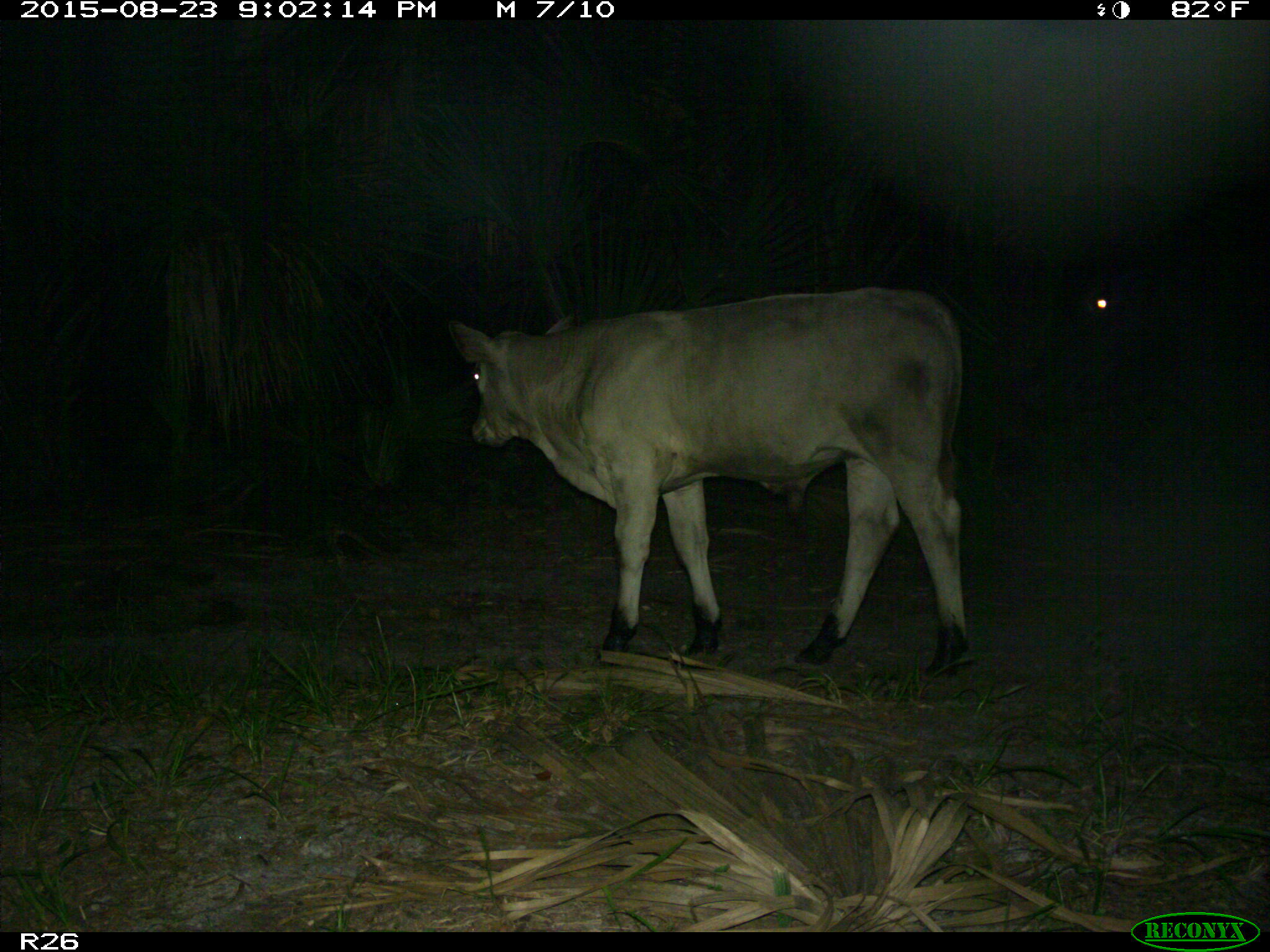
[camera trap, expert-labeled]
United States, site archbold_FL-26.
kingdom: Animalia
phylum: Chordata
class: Mammalia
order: Artiodactyla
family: Bovidae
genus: Bos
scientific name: Bos taurus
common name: domestic cow